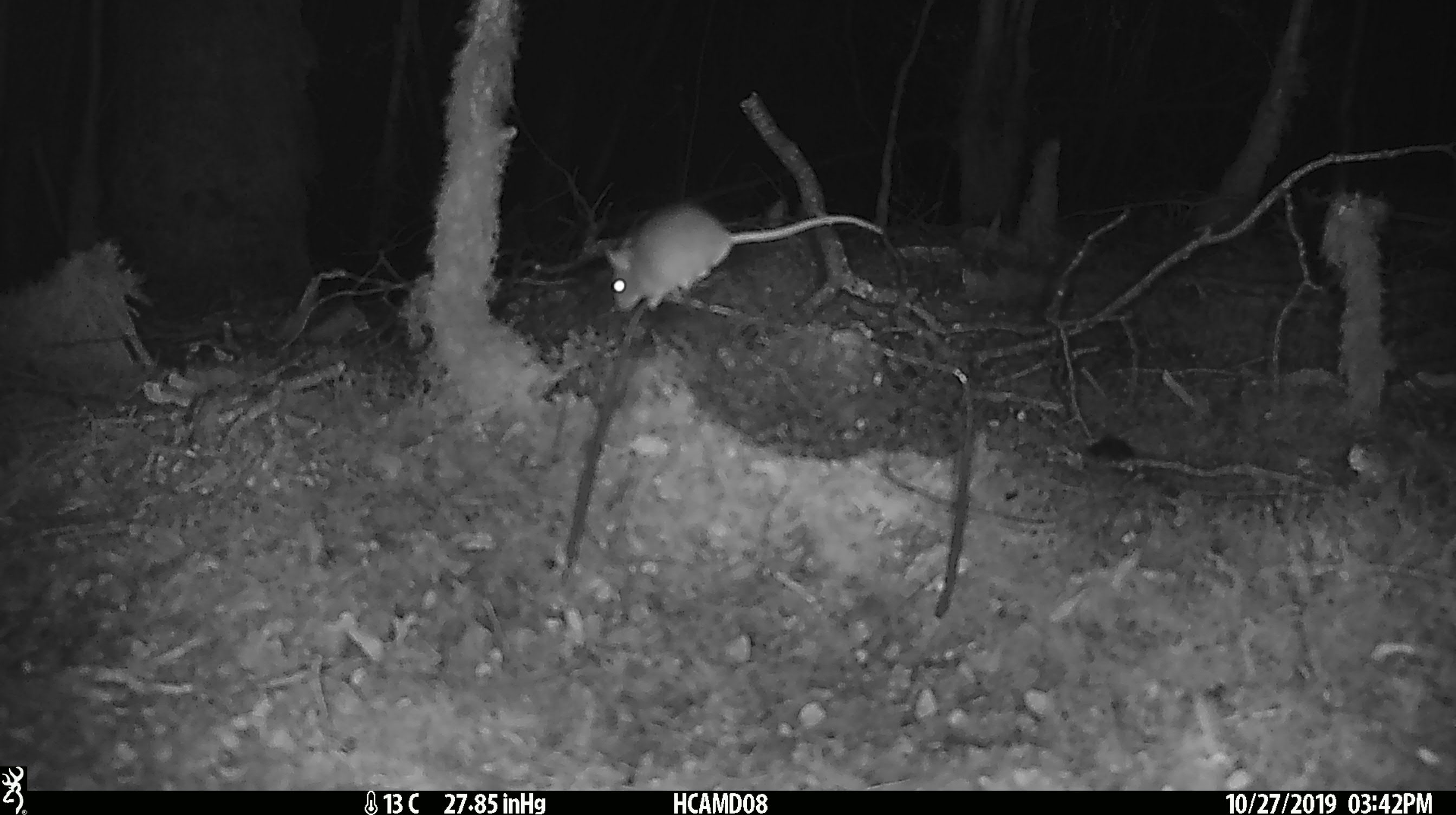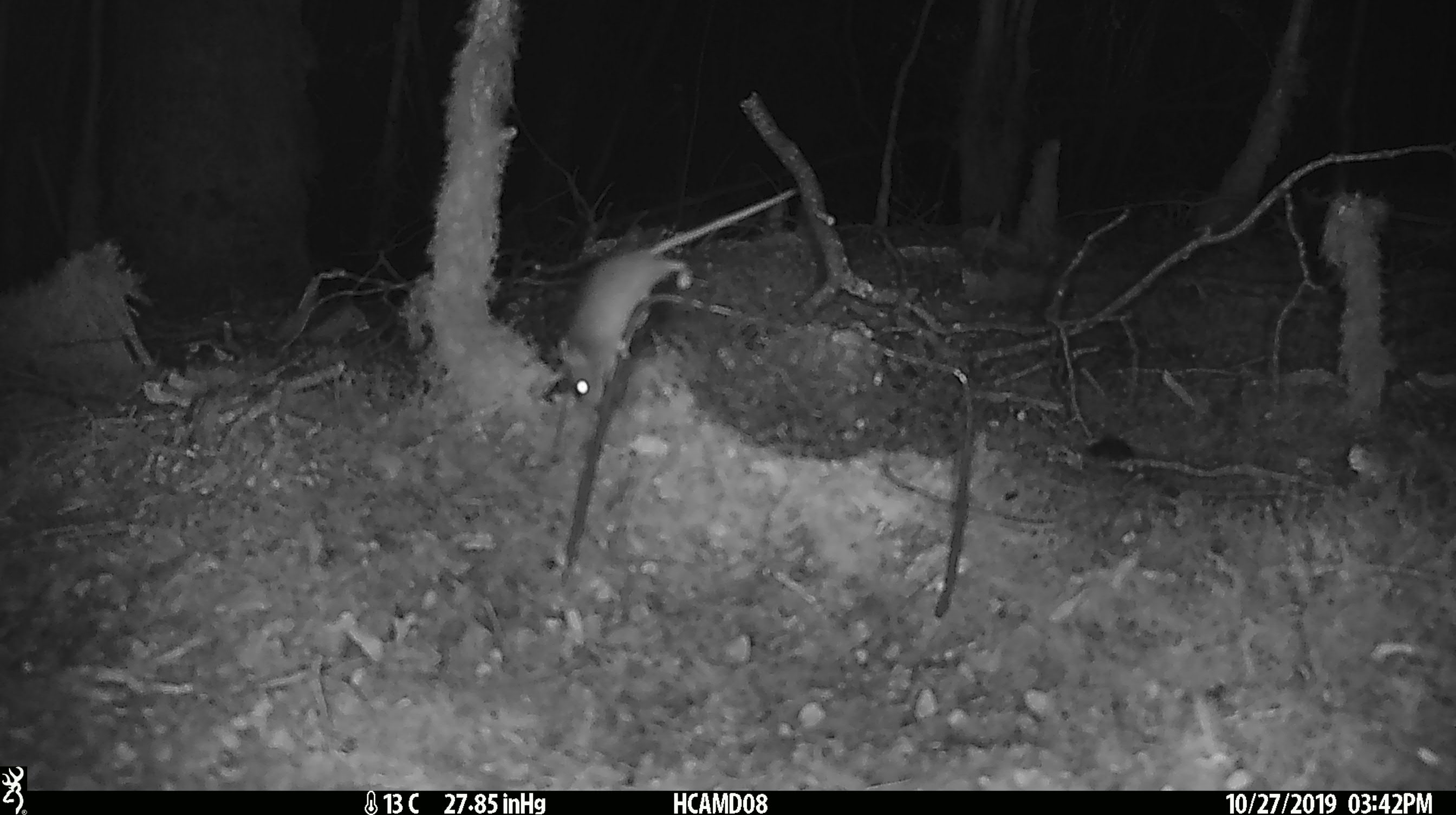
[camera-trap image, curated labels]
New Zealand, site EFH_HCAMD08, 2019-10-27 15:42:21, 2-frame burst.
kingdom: Animalia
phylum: Chordata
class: Mammalia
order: Rodentia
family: Muridae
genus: Mus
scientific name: Mus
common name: mouse